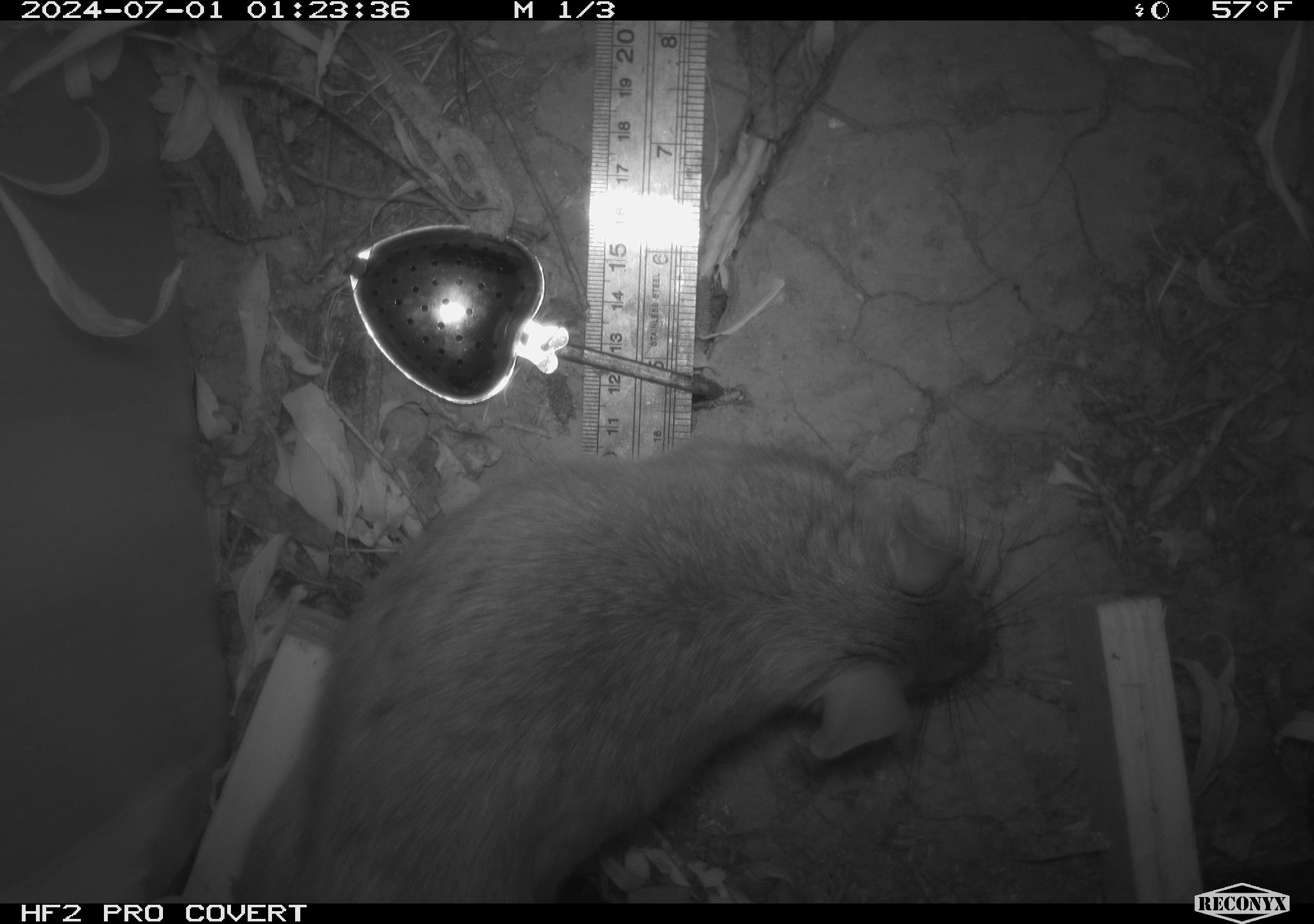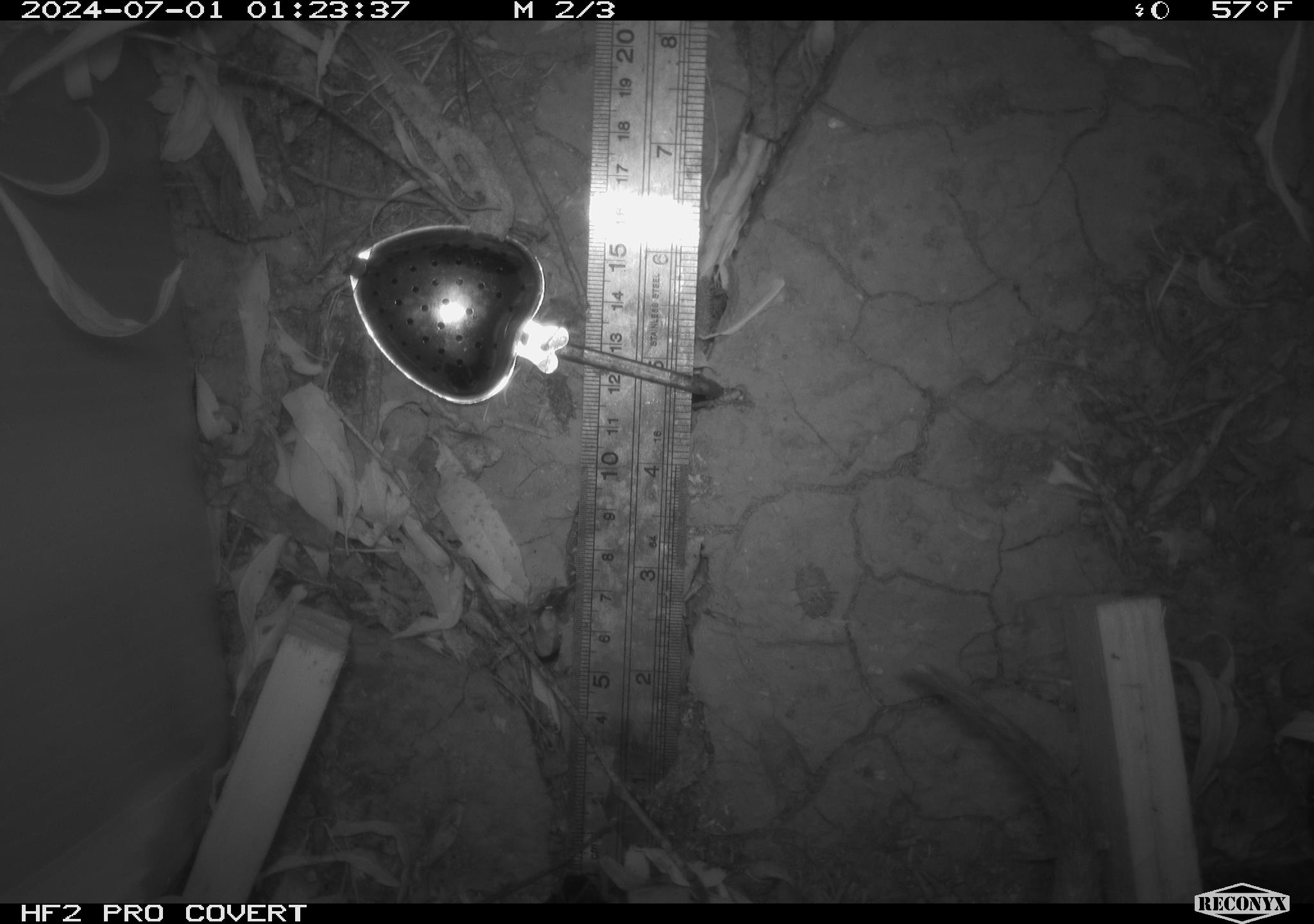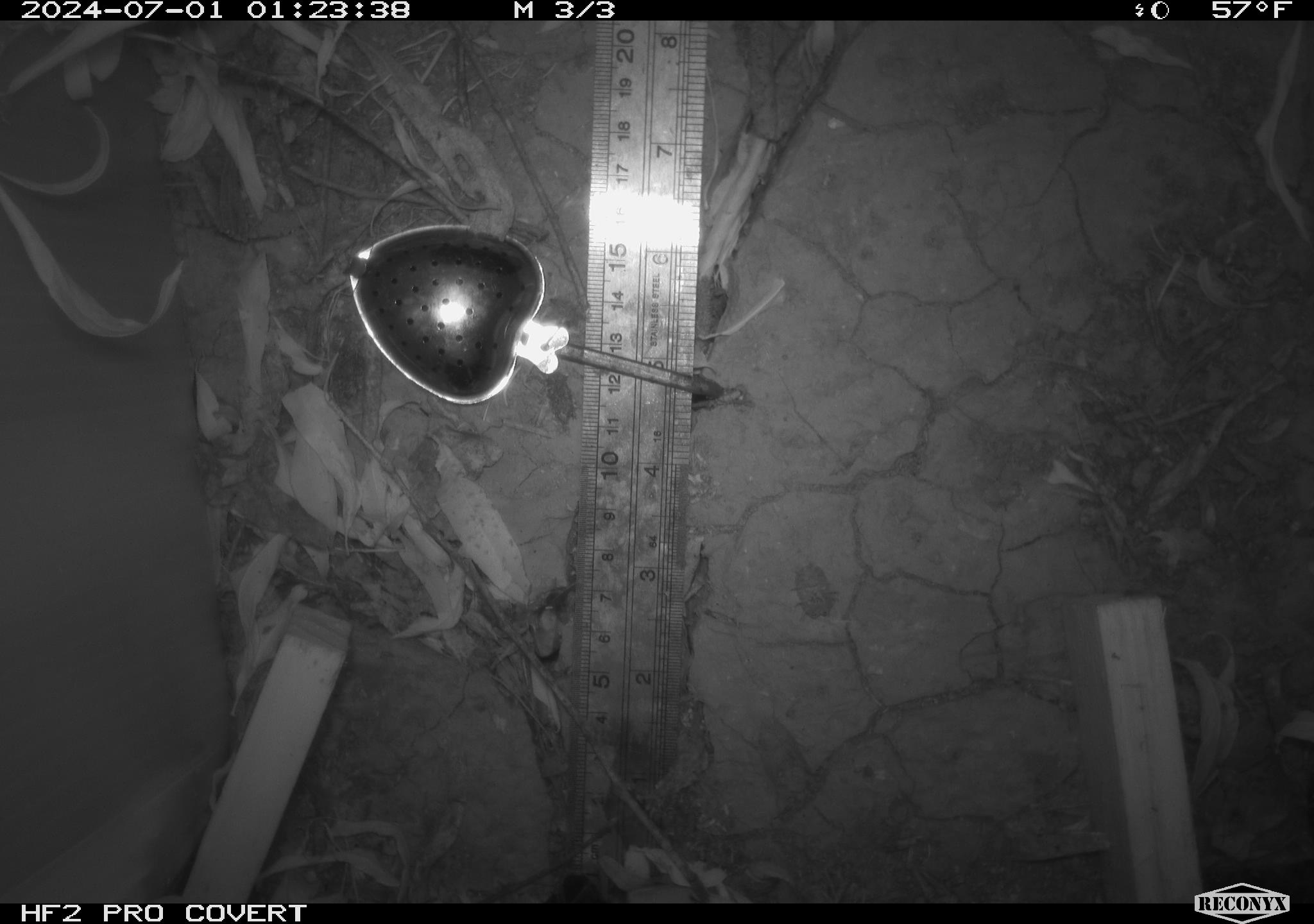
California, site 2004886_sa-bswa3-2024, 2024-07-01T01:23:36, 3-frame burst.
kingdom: Animalia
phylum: Chordata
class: Mammalia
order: Rodentia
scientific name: Rodentia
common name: woodrat or rat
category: woodrat or rat species